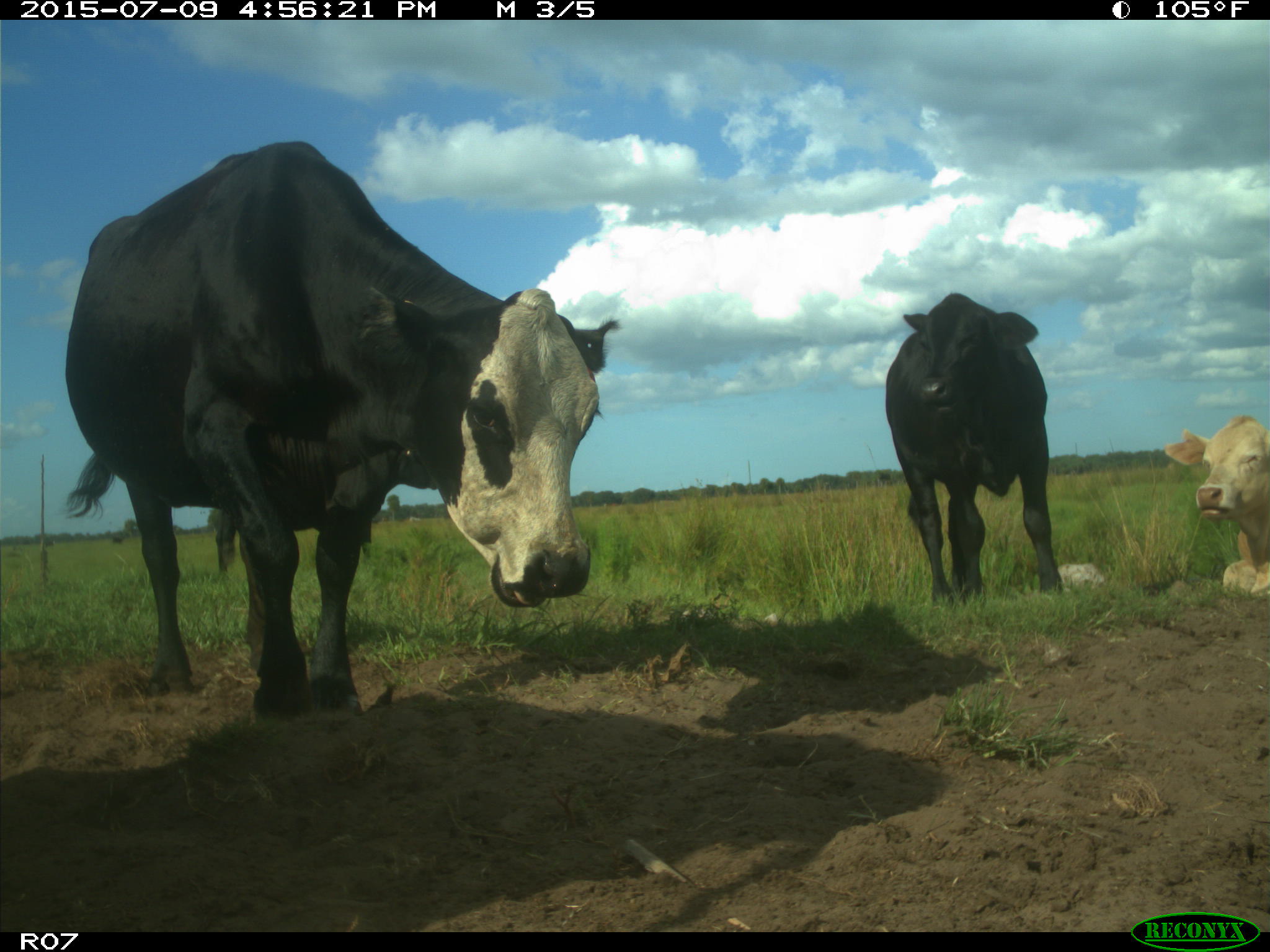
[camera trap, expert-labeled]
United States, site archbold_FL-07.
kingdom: Animalia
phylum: Chordata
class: Mammalia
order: Artiodactyla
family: Bovidae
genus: Bos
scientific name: Bos taurus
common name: domestic cow